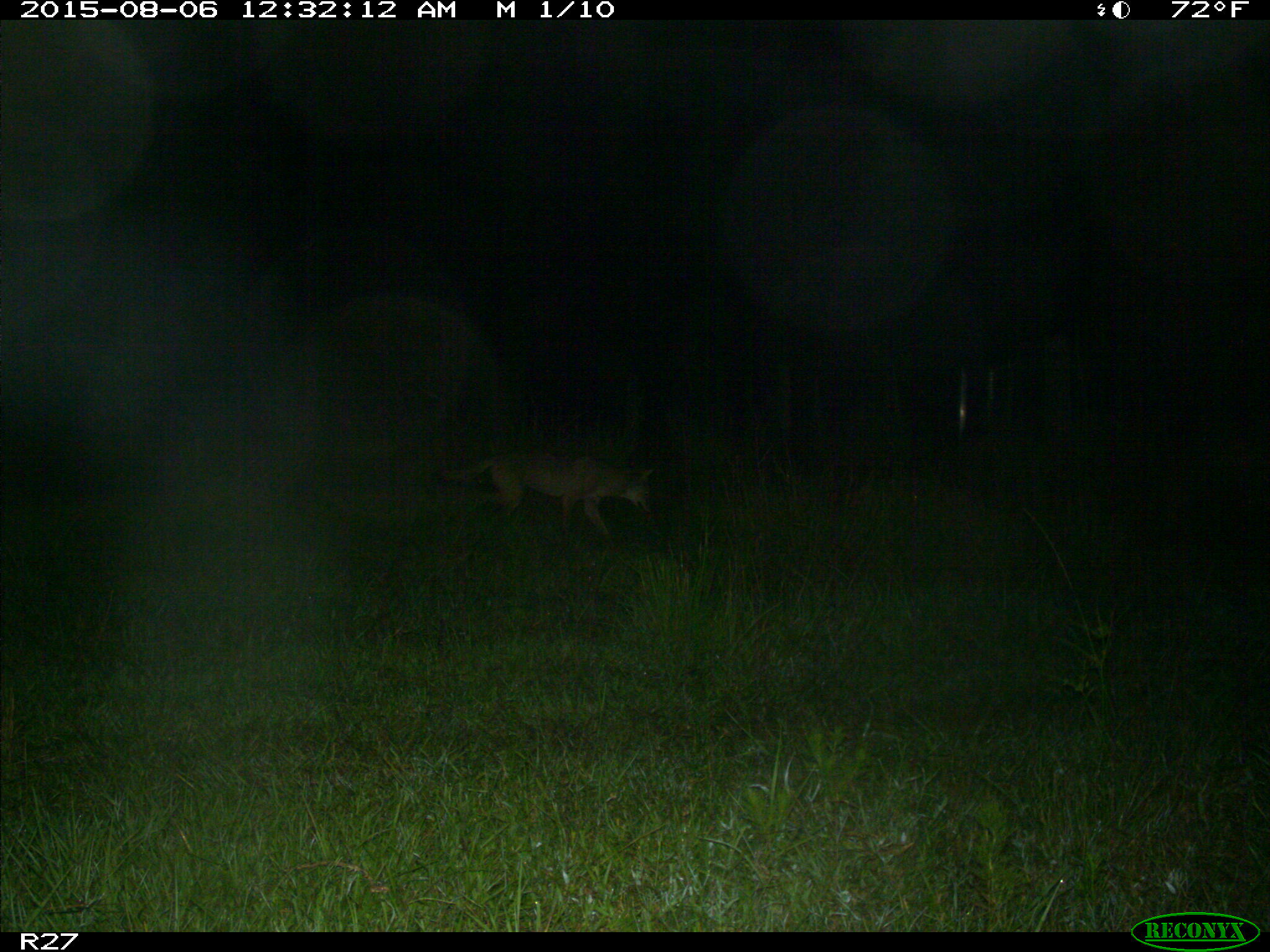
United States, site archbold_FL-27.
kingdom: Animalia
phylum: Chordata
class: Mammalia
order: Carnivora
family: Canidae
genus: Canis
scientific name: Canis latrans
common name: coyote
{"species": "Canis latrans (coyote)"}